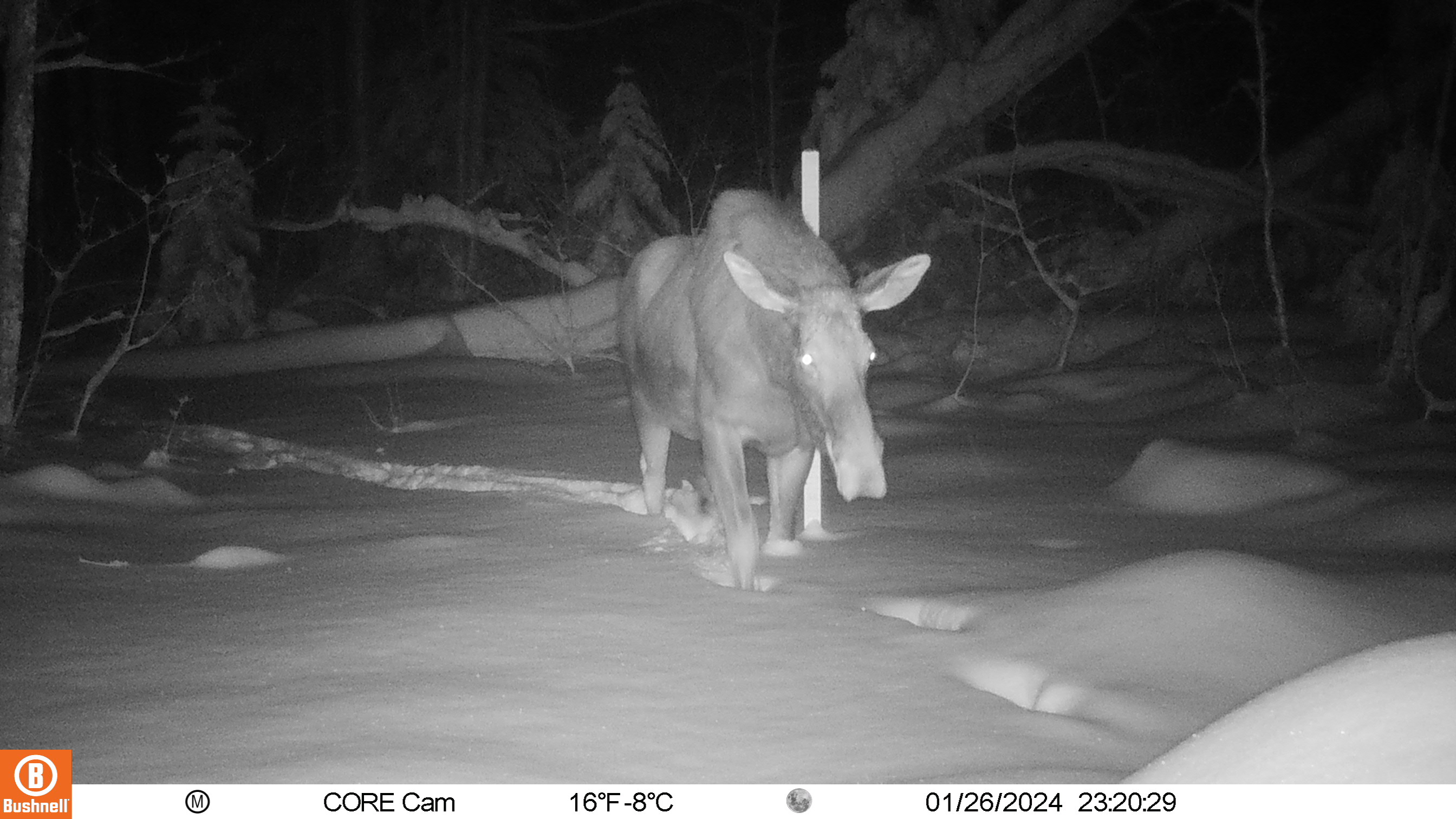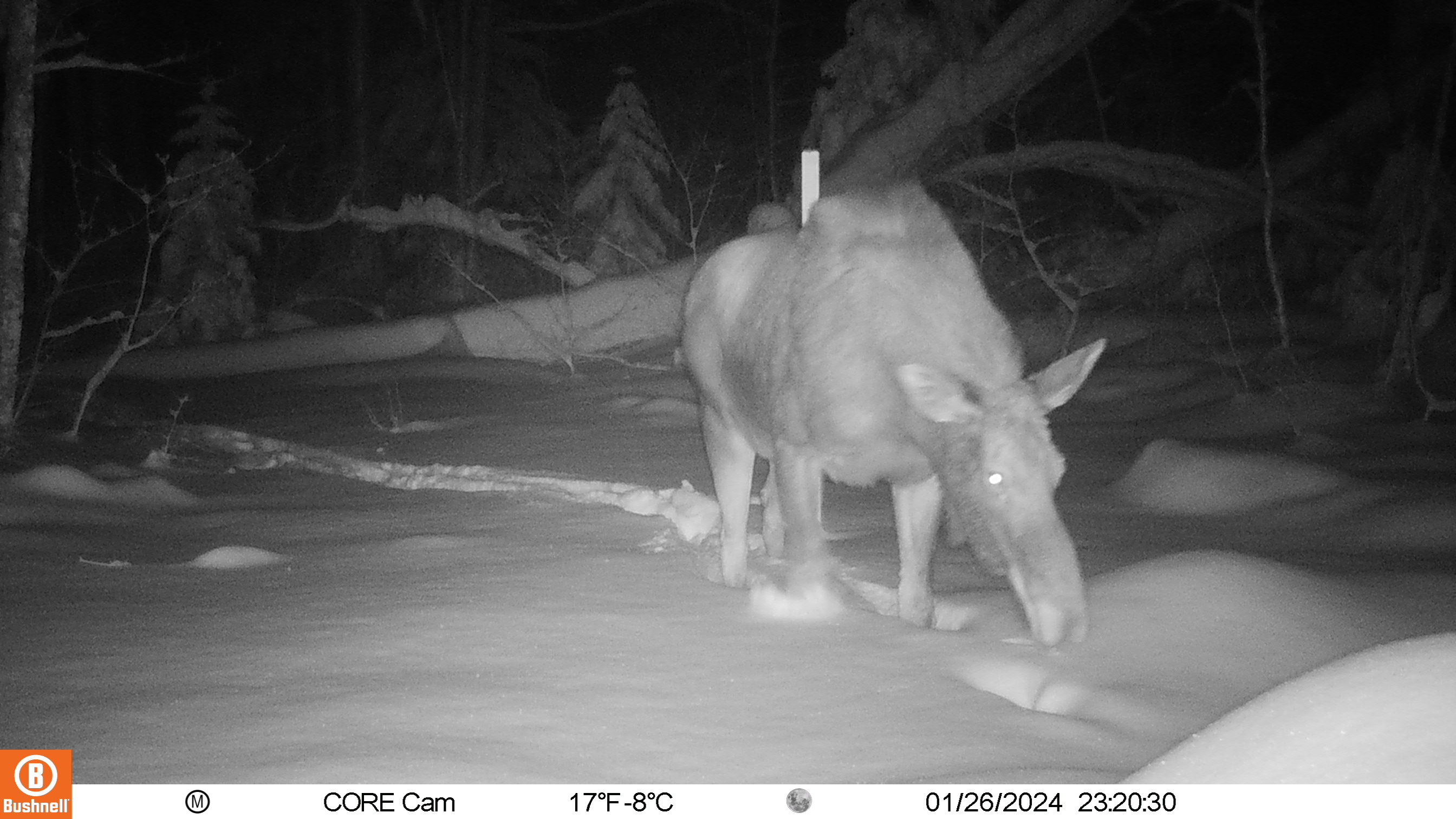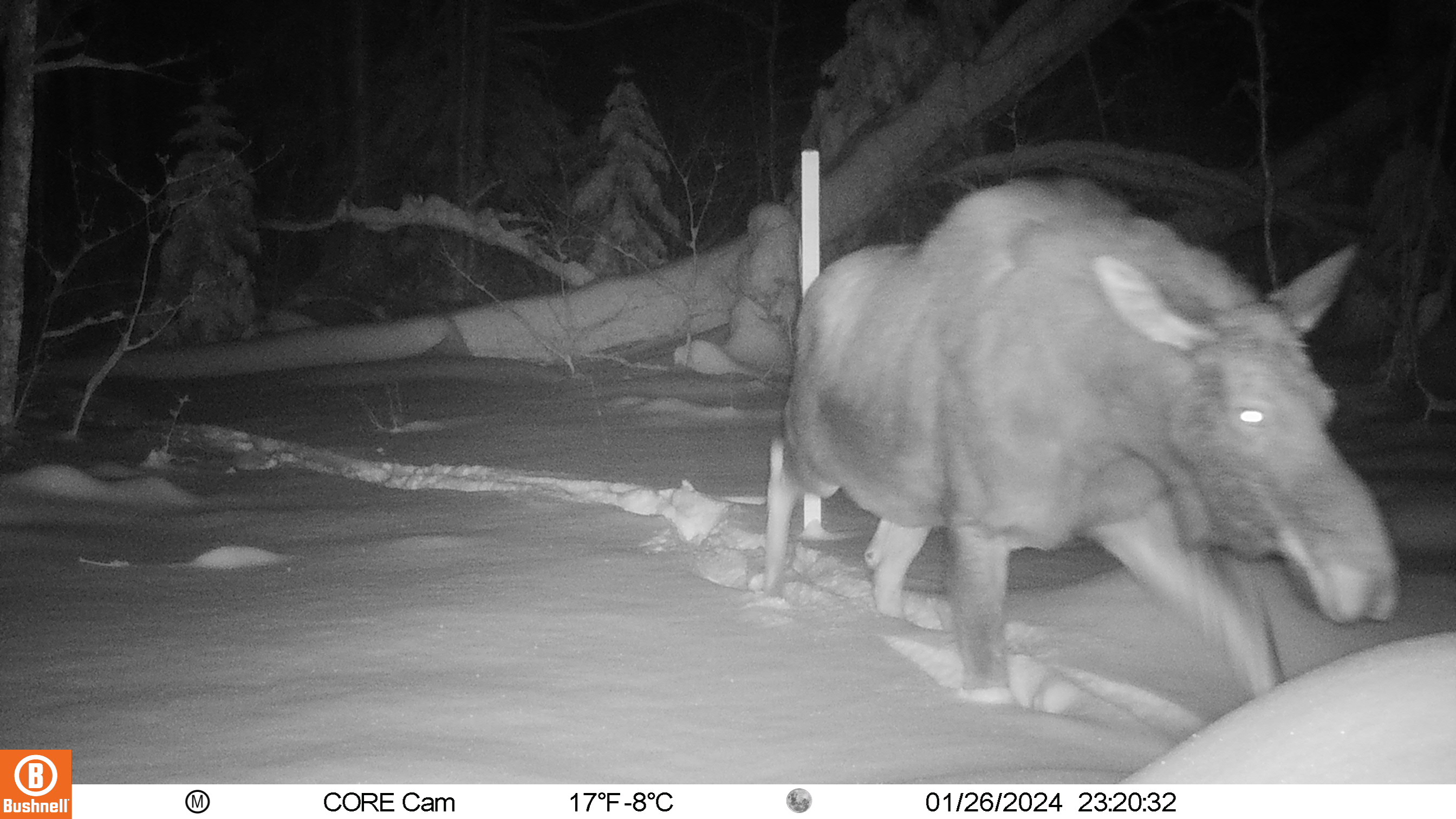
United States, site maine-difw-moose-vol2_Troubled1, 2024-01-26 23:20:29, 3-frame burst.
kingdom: Animalia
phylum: Chordata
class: Mammalia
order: Artiodactyla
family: Cervidae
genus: Alces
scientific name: Alces alces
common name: moose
Moose (Alces alces).